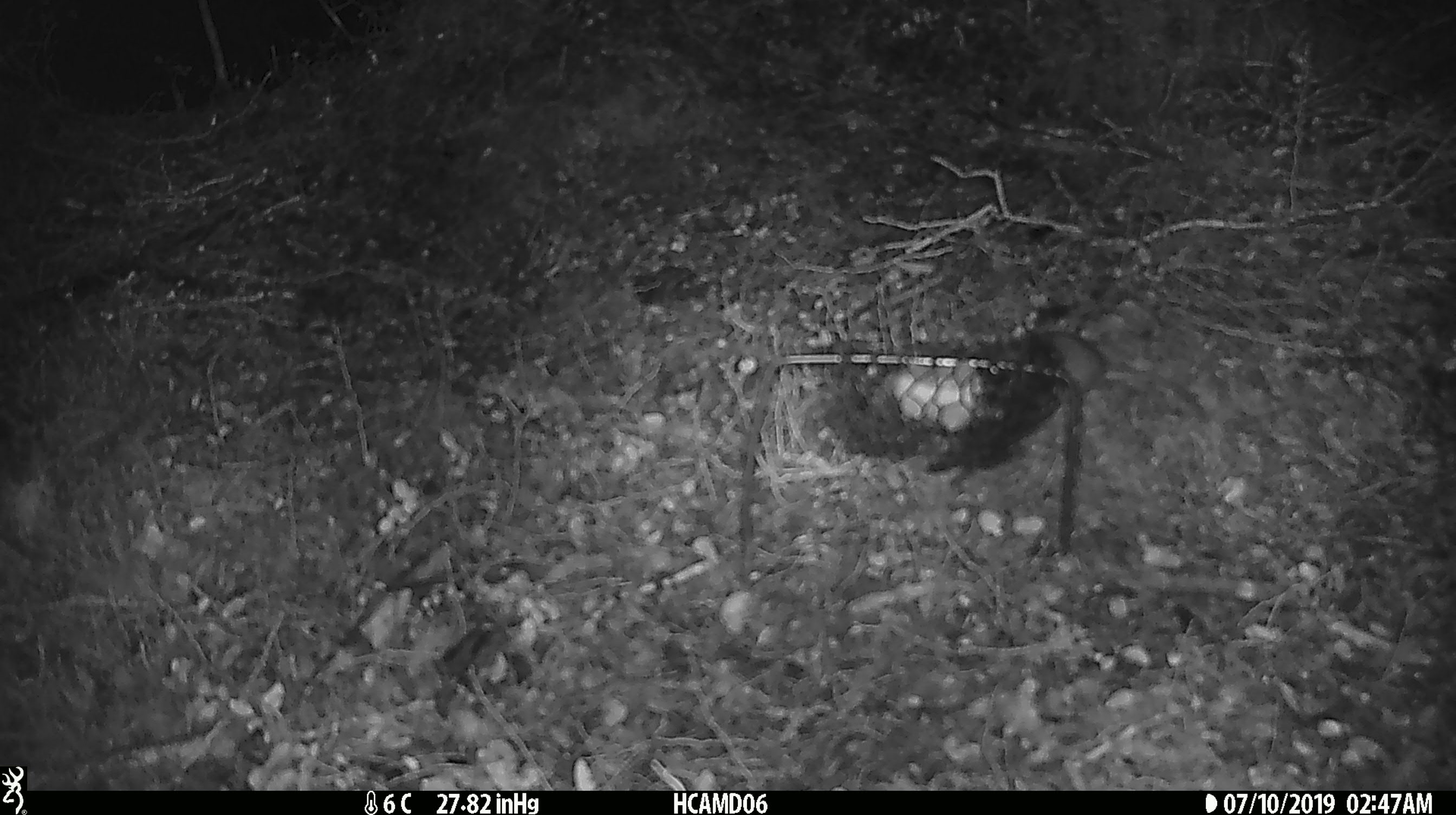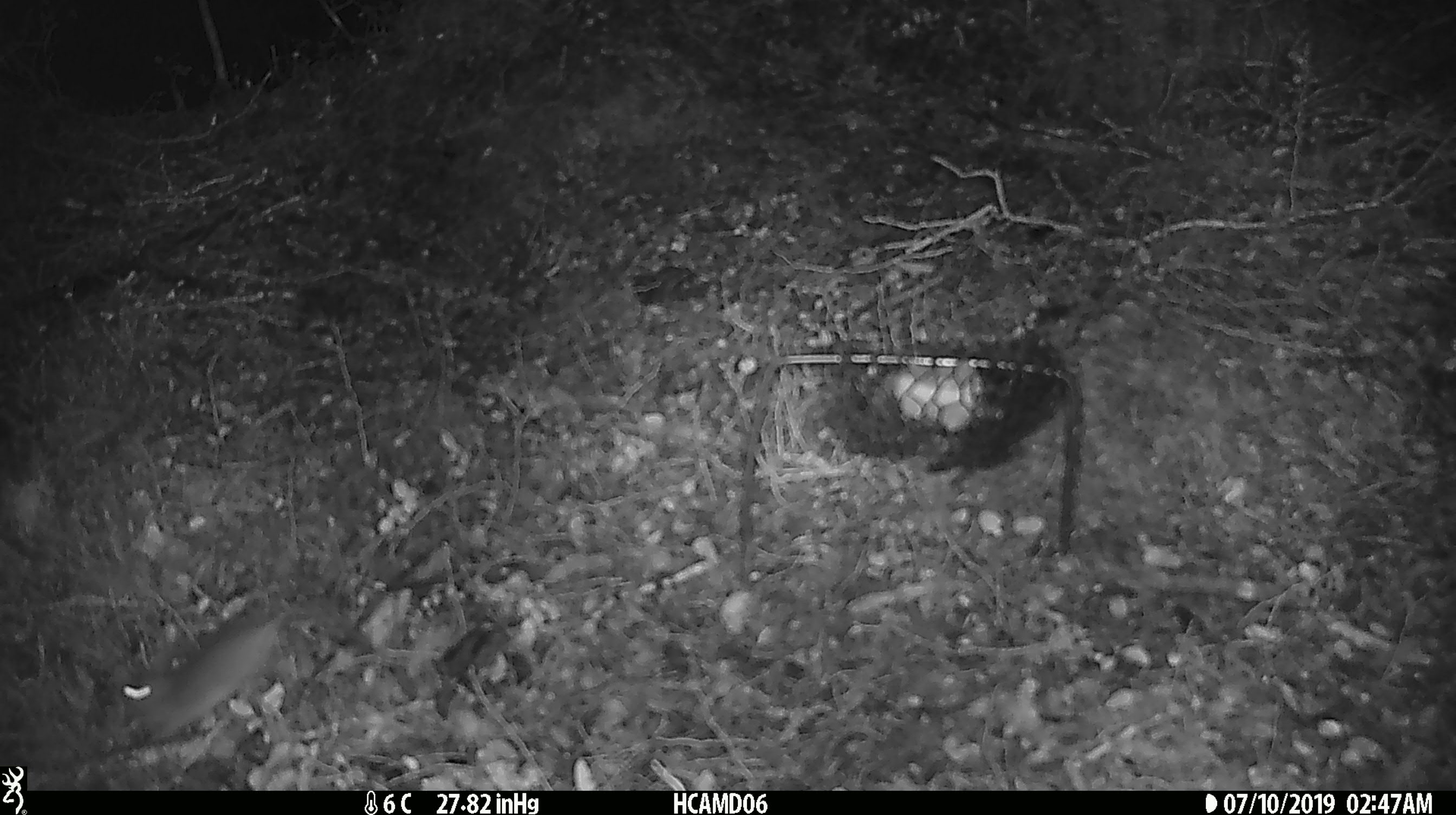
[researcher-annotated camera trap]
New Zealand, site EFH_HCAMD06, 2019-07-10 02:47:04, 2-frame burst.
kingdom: Animalia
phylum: Chordata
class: Mammalia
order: Rodentia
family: Muridae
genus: Mus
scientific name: Mus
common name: mouse